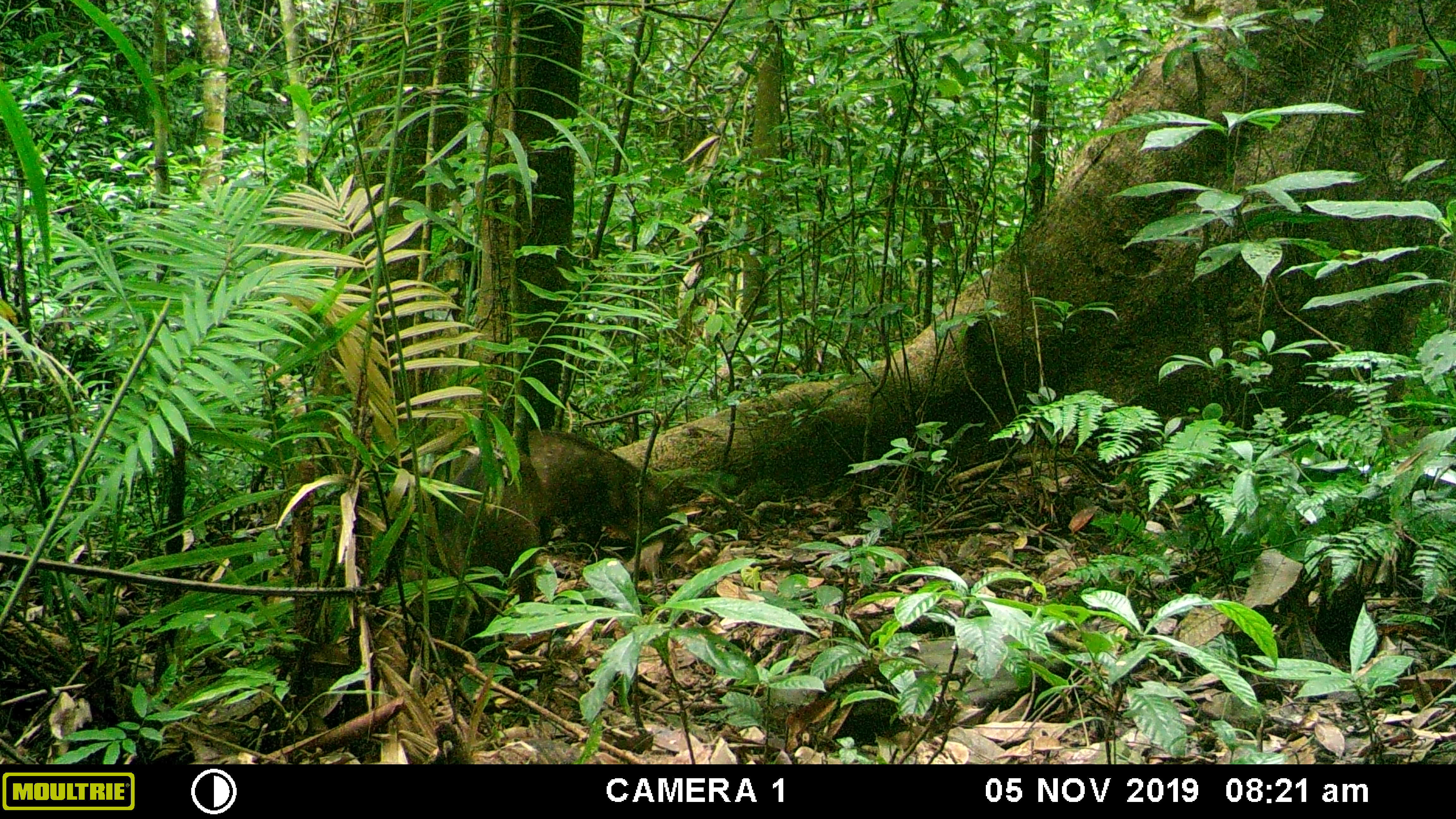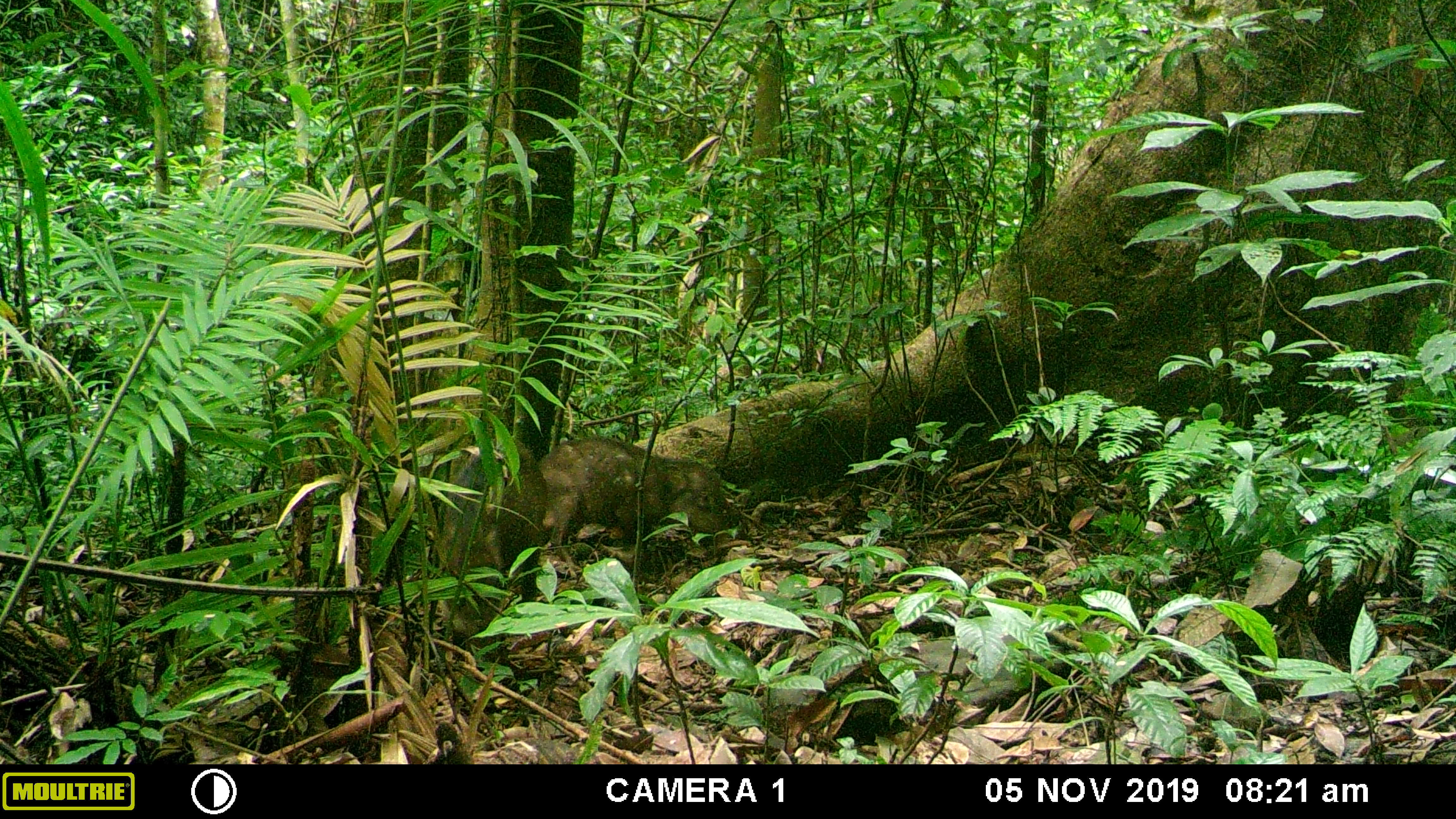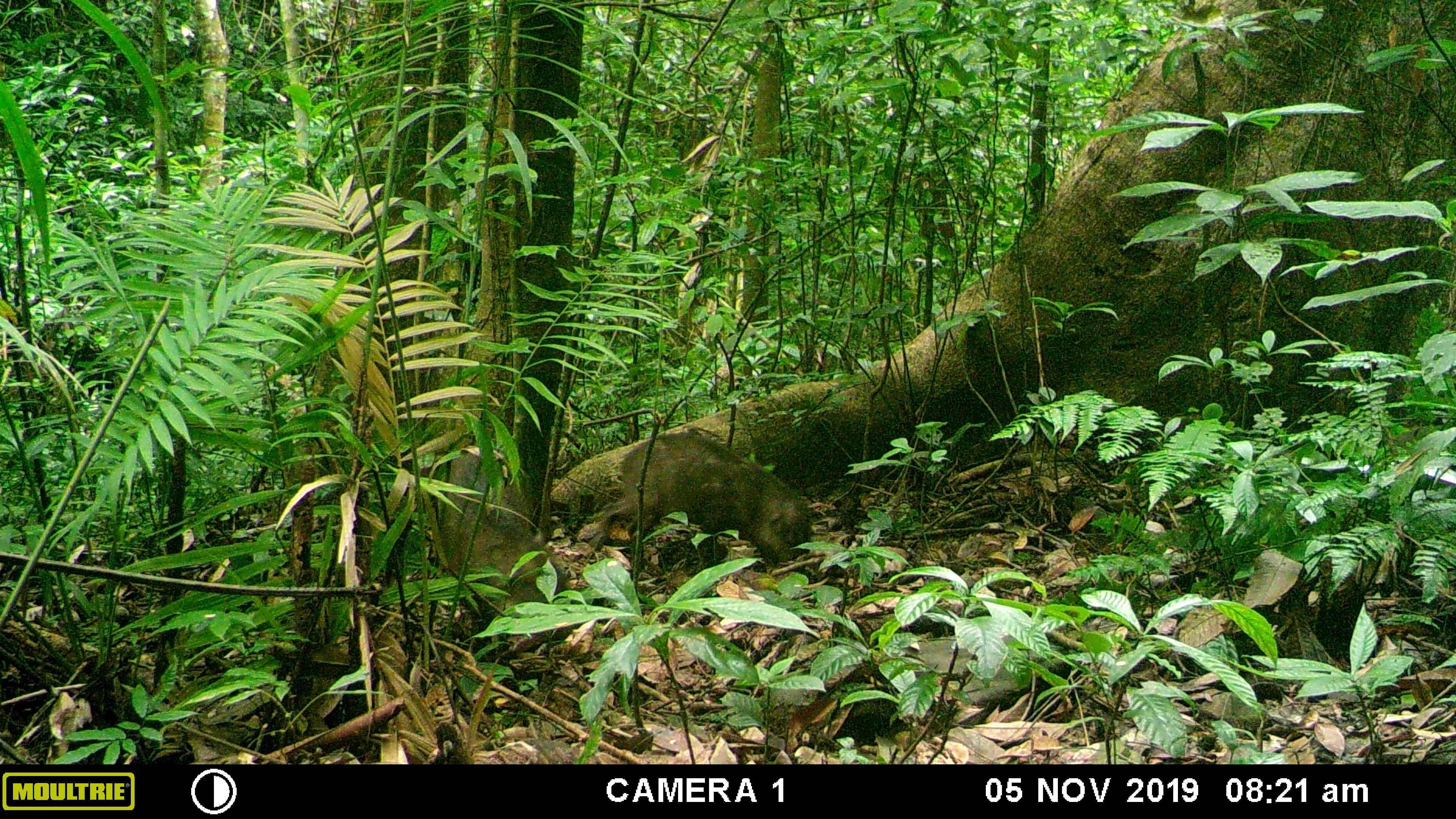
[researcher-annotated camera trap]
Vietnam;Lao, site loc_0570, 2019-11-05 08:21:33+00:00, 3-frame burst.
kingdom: Animalia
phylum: Chordata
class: Mammalia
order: Artiodactyla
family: Suidae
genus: Sus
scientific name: Sus scrofa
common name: eurasian wild pig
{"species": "eurasian wild pig (Sus scrofa)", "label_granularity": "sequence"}